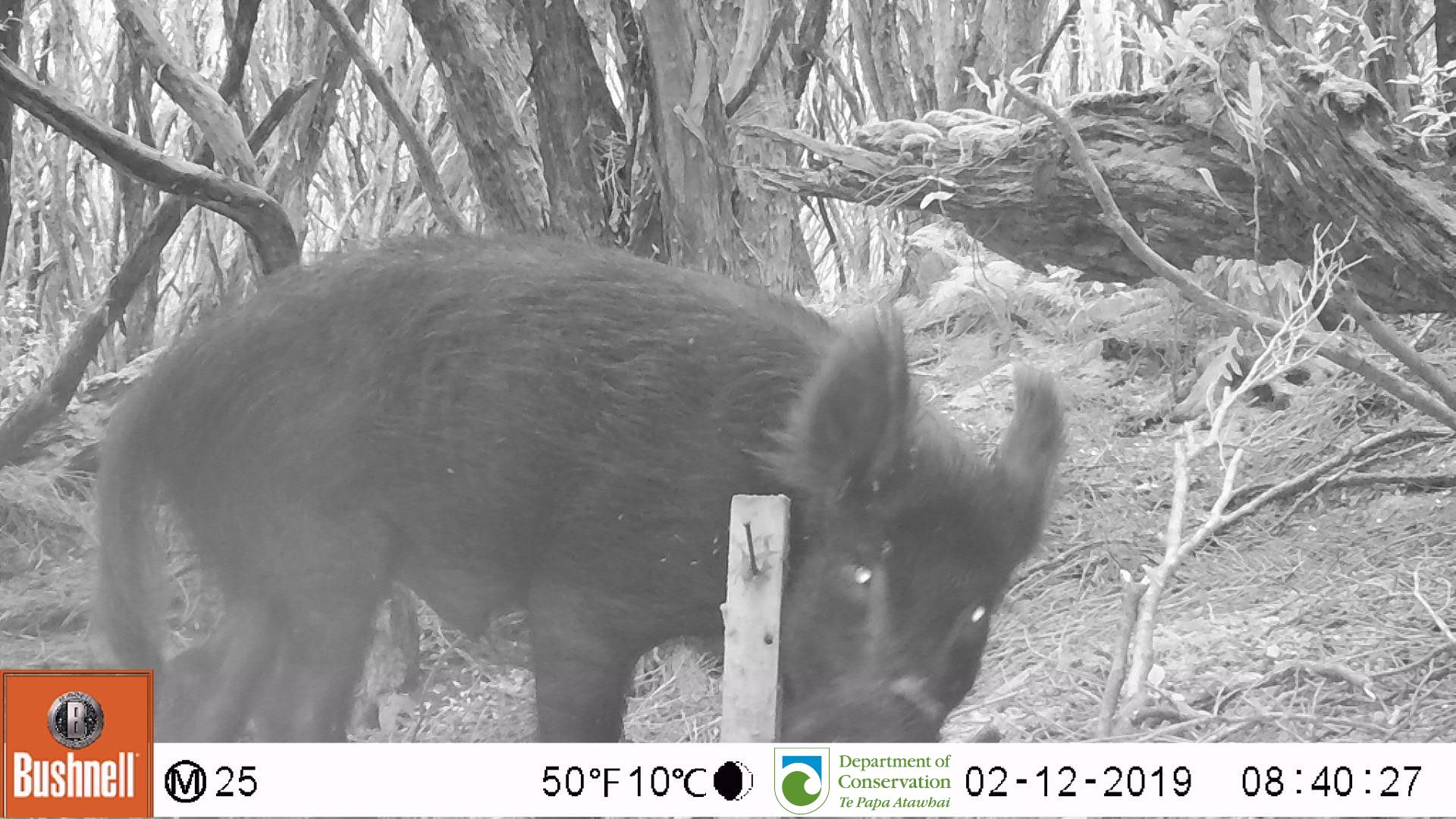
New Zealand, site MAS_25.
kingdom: Animalia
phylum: Chordata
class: Mammalia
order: Artiodactyla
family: Suidae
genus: Sus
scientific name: Sus scrofa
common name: pig